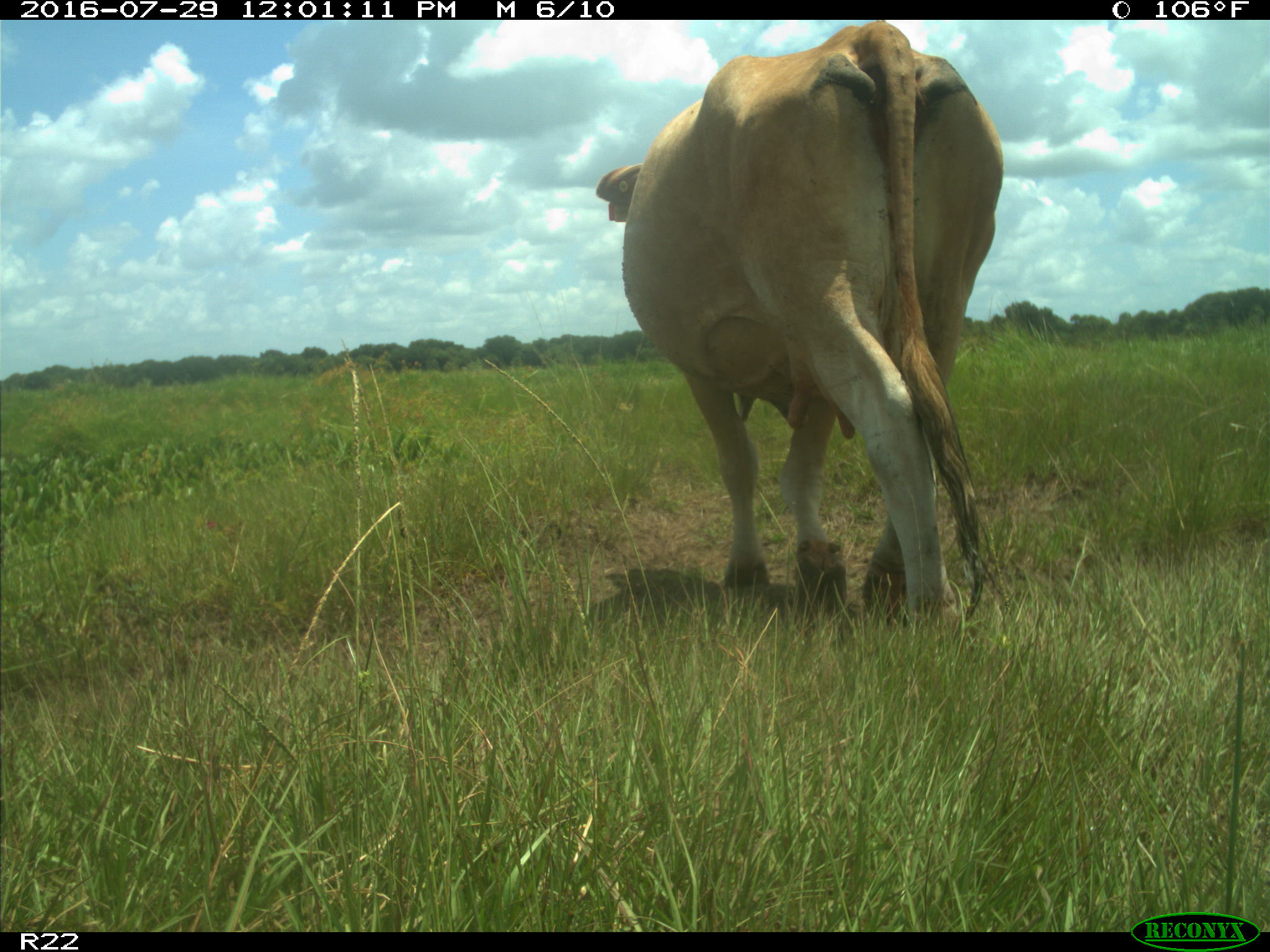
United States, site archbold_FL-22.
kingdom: Animalia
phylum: Chordata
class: Mammalia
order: Artiodactyla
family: Bovidae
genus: Bos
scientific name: Bos taurus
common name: domestic cow